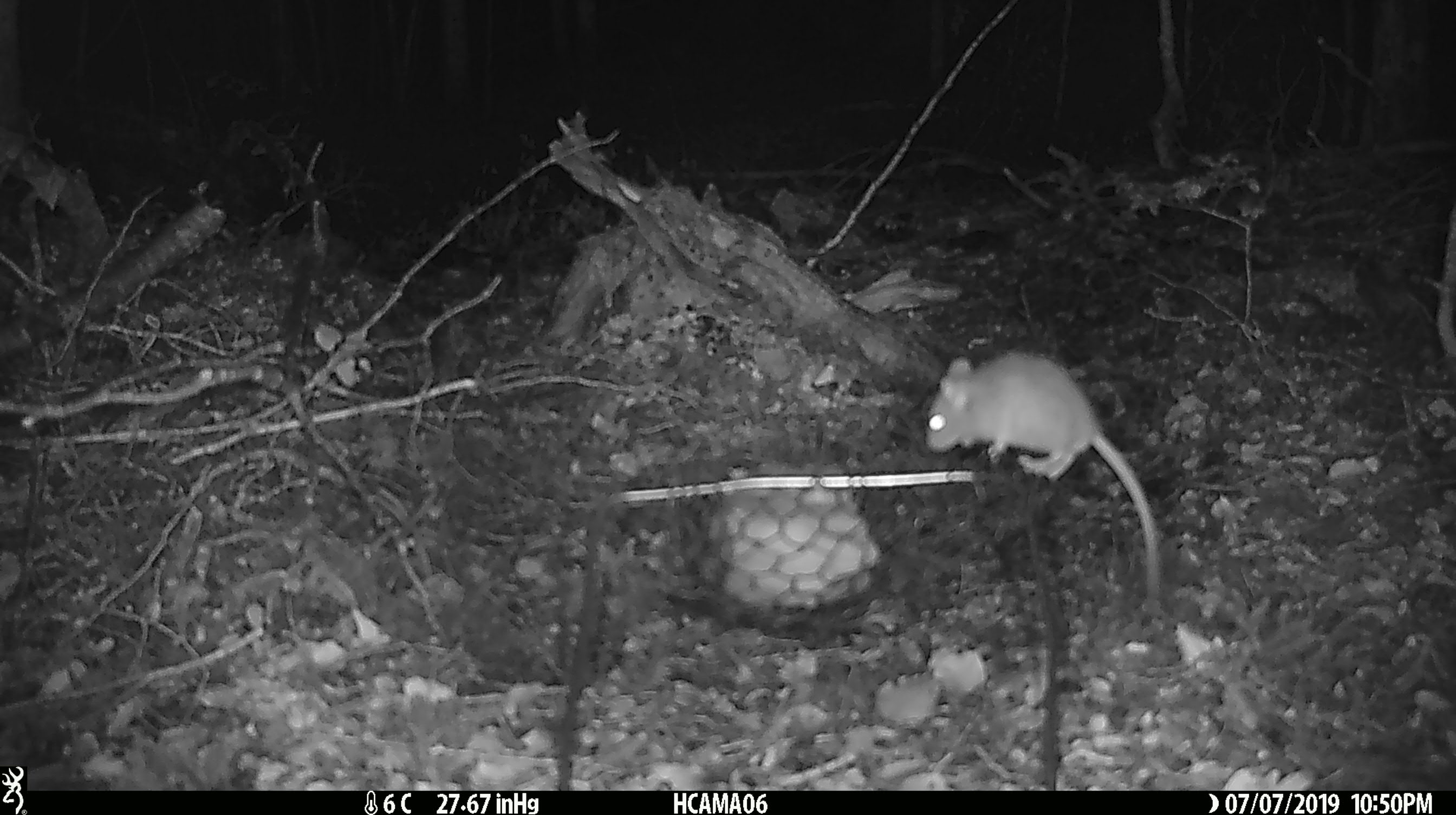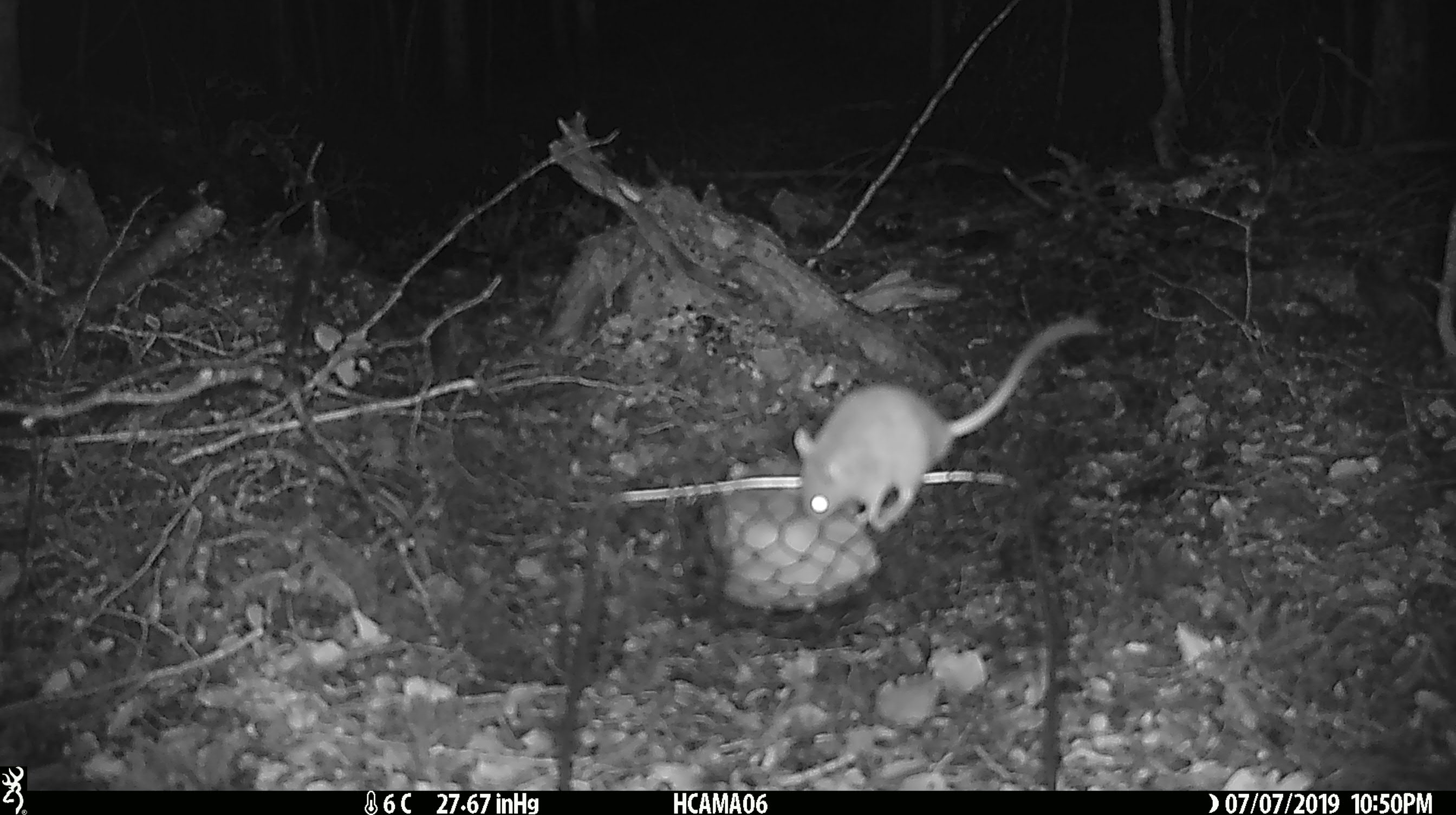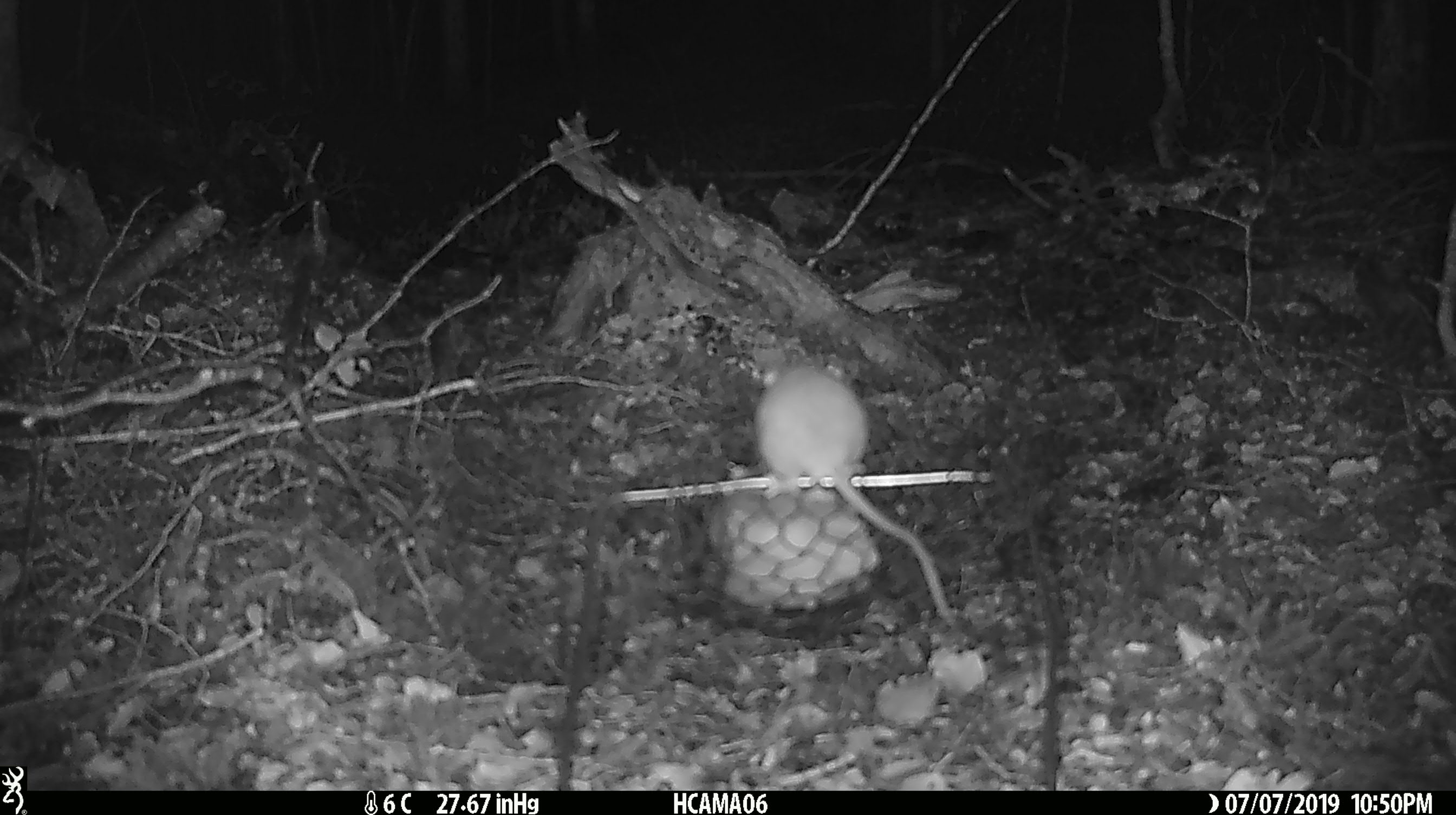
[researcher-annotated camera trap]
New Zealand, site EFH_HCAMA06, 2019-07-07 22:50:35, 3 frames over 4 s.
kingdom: Animalia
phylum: Chordata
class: Mammalia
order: Rodentia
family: Muridae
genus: Mus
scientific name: Mus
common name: mouse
Mouse (Mus).